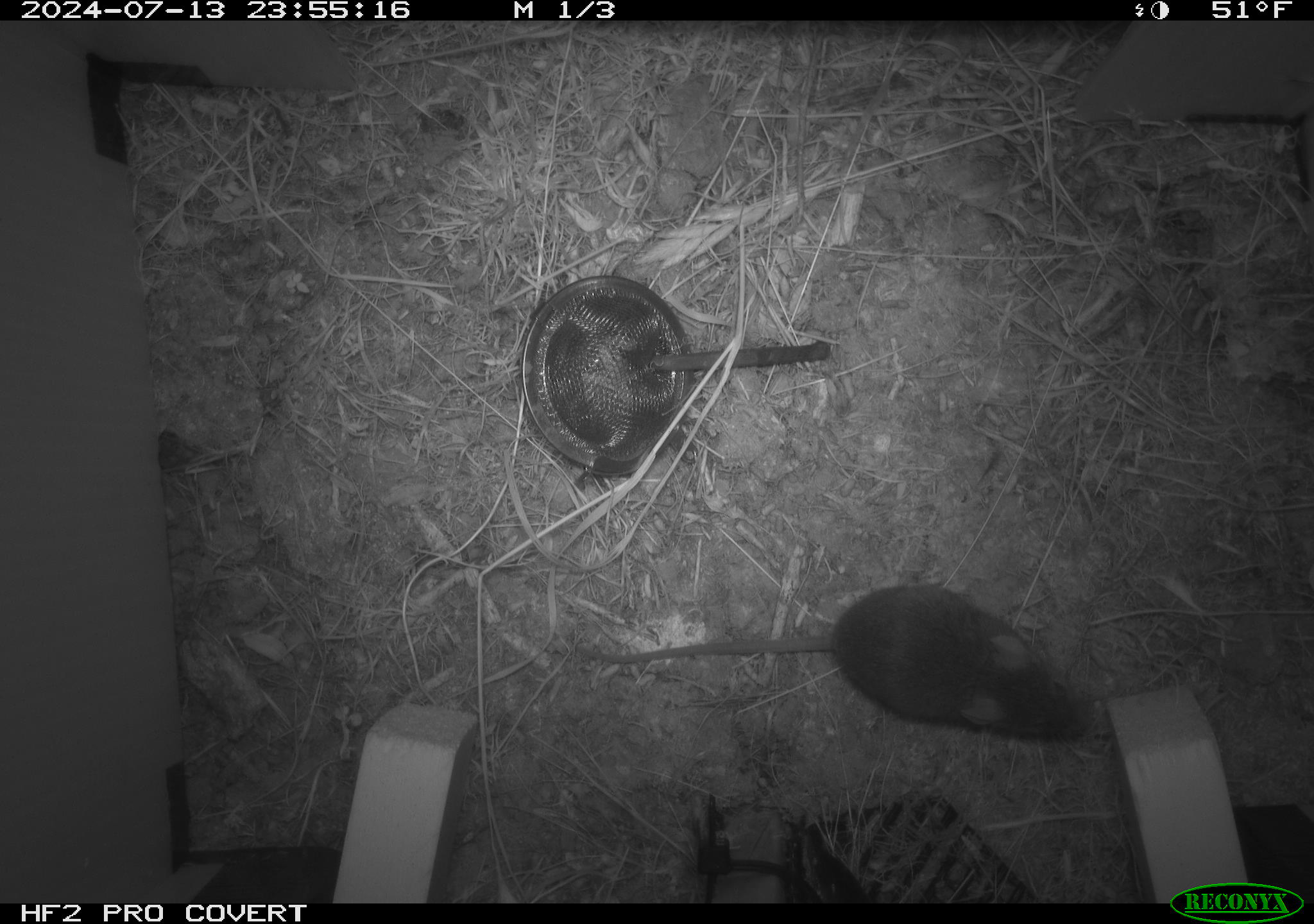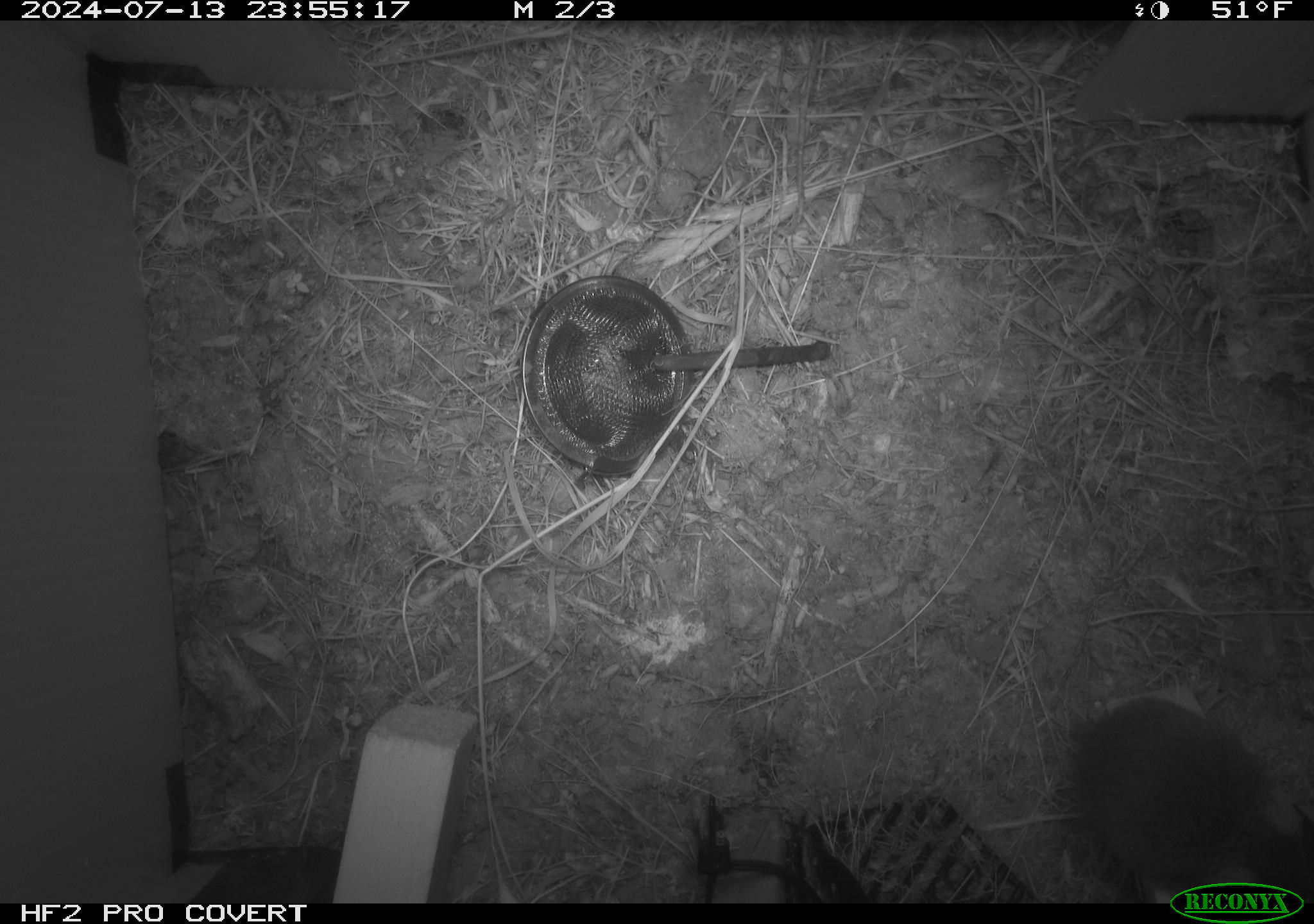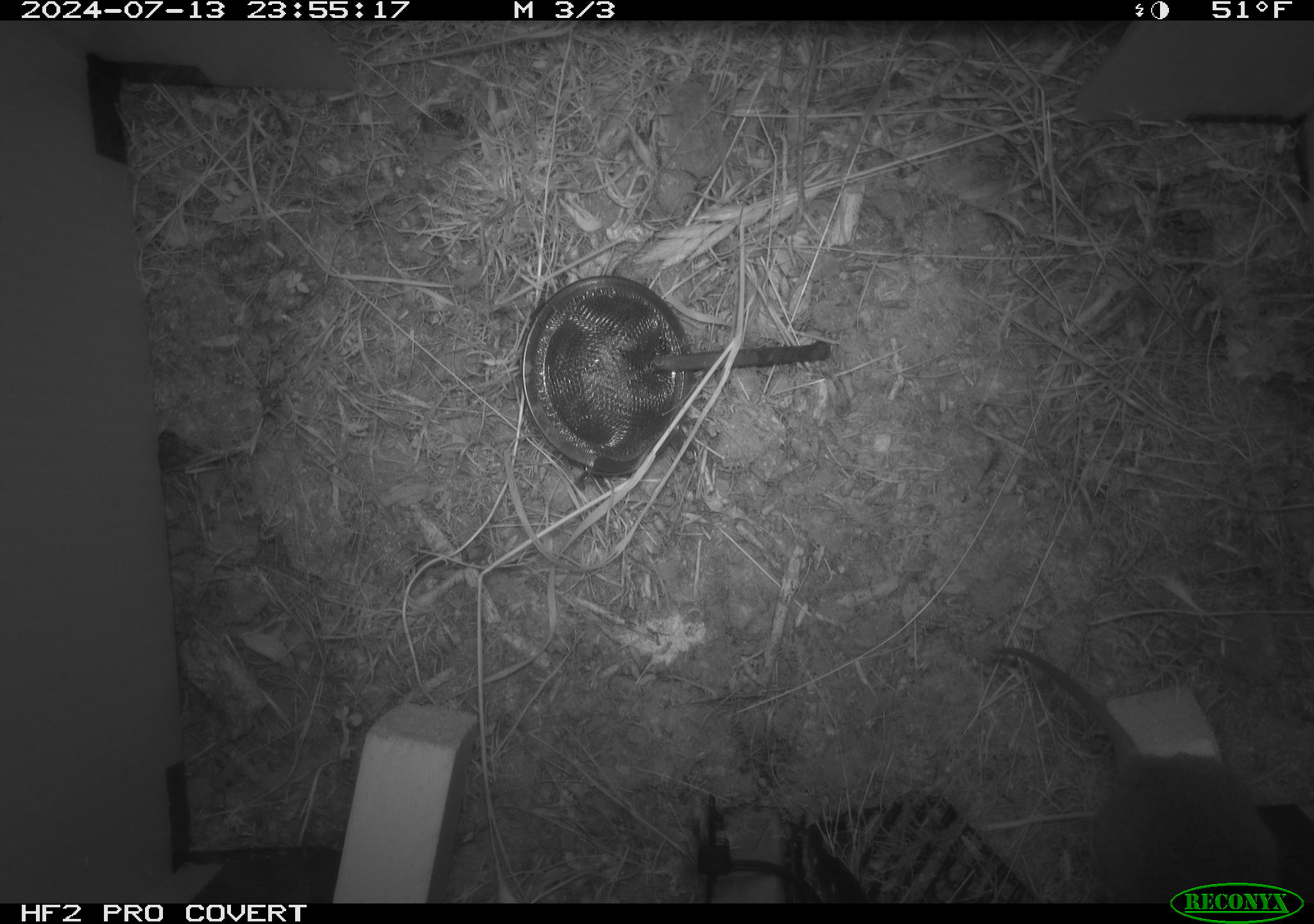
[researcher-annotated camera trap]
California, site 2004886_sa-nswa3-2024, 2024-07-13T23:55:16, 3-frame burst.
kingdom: Animalia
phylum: Chordata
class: Mammalia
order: Rodentia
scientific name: Rodentia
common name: rodent